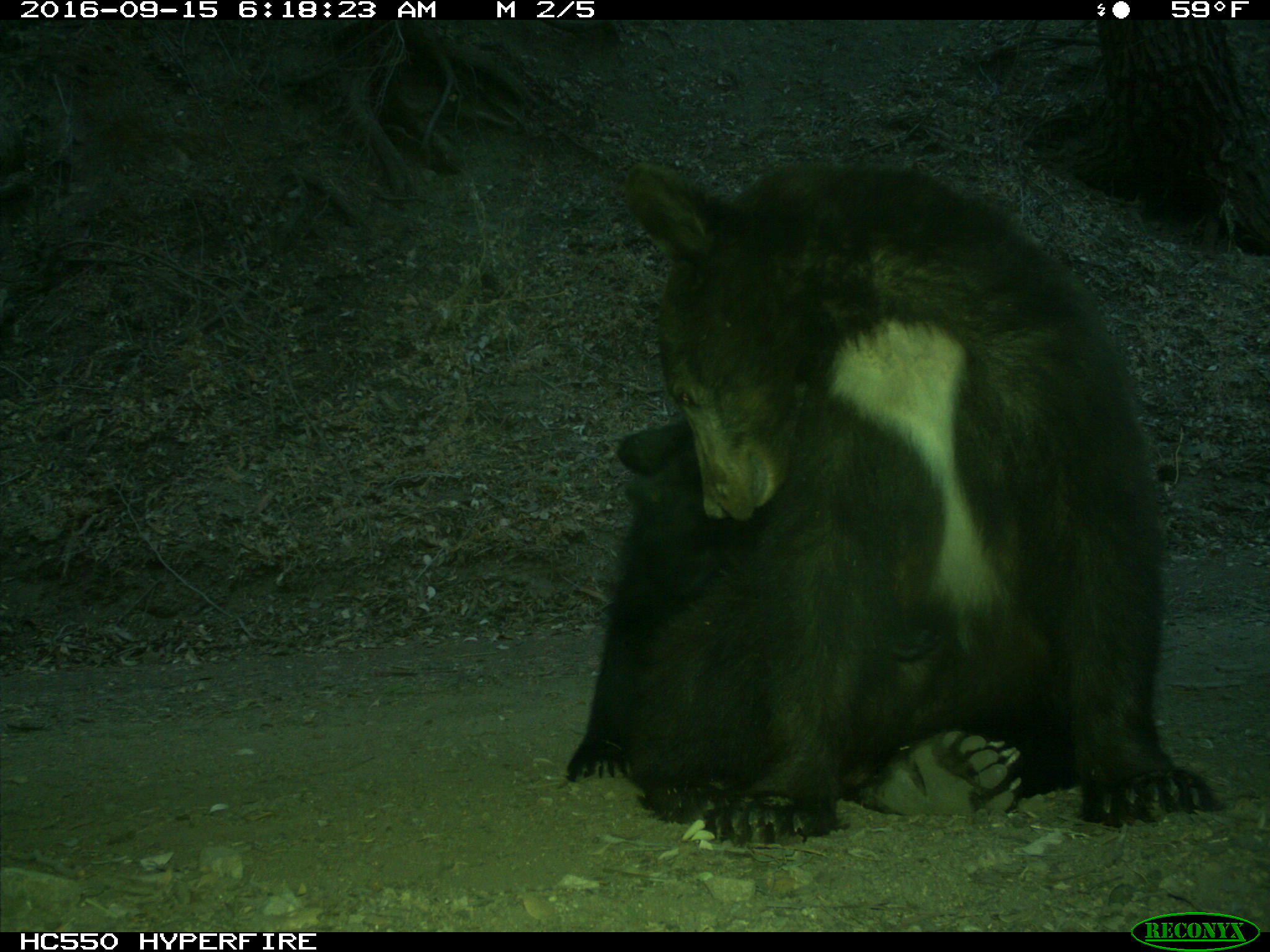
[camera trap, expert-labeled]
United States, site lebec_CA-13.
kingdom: Animalia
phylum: Chordata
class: Mammalia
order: Carnivora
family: Ursidae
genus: Ursus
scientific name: Ursus americanus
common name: american black bear